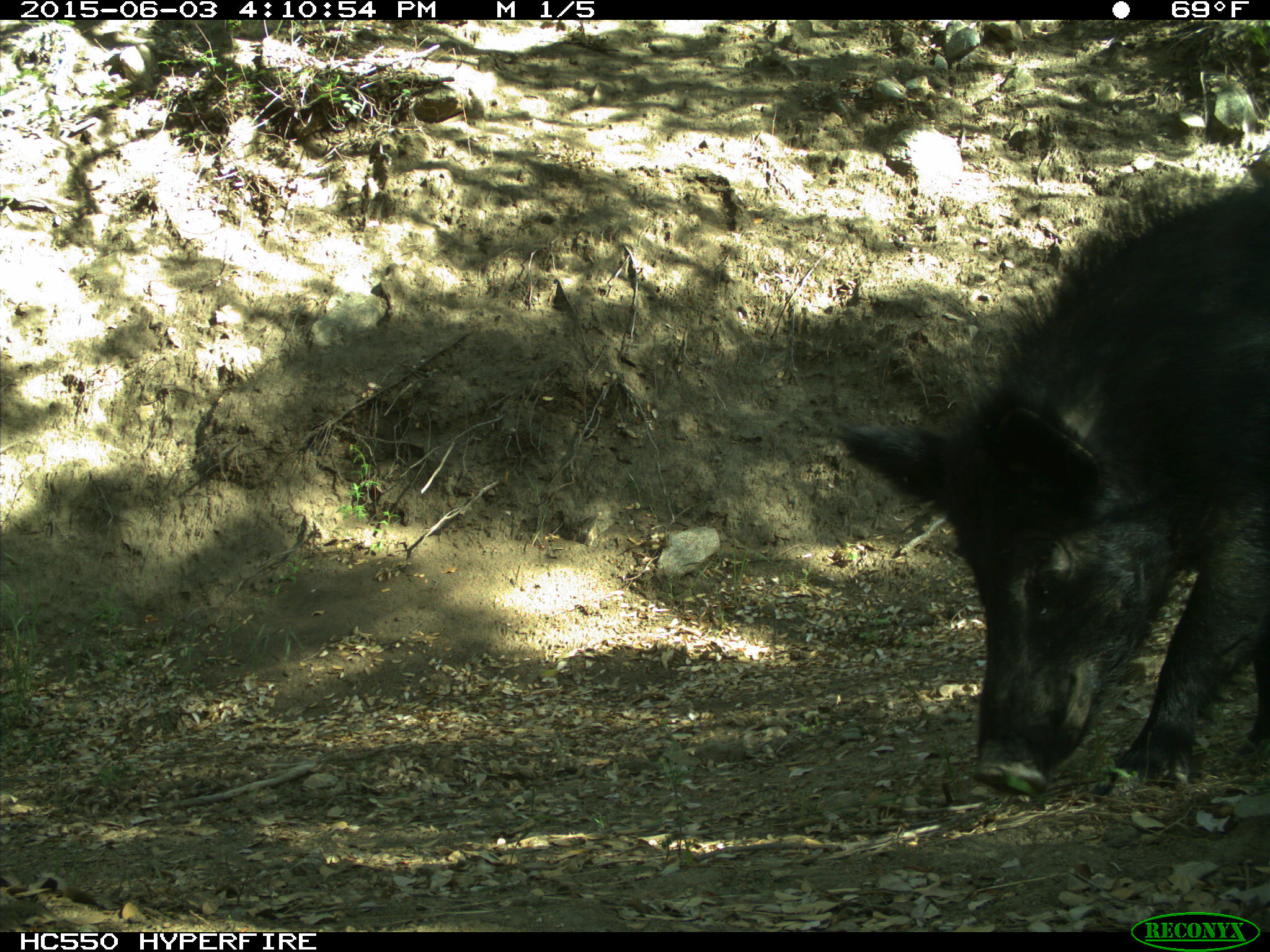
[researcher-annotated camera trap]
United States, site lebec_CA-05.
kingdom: Animalia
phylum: Chordata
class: Mammalia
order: Artiodactyla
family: Suidae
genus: Sus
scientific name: Sus scrofa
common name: wild boar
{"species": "Sus scrofa (wild boar)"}